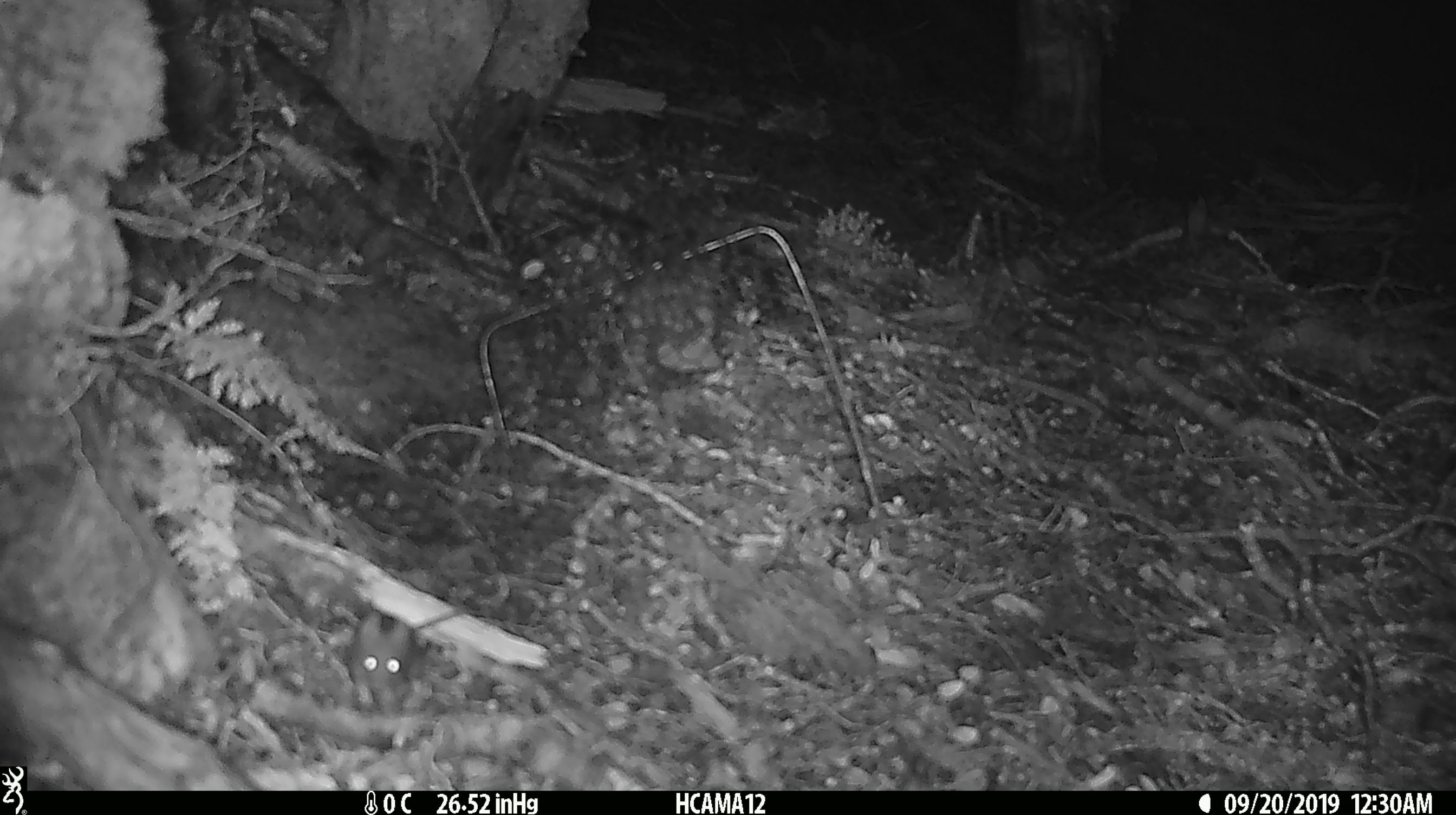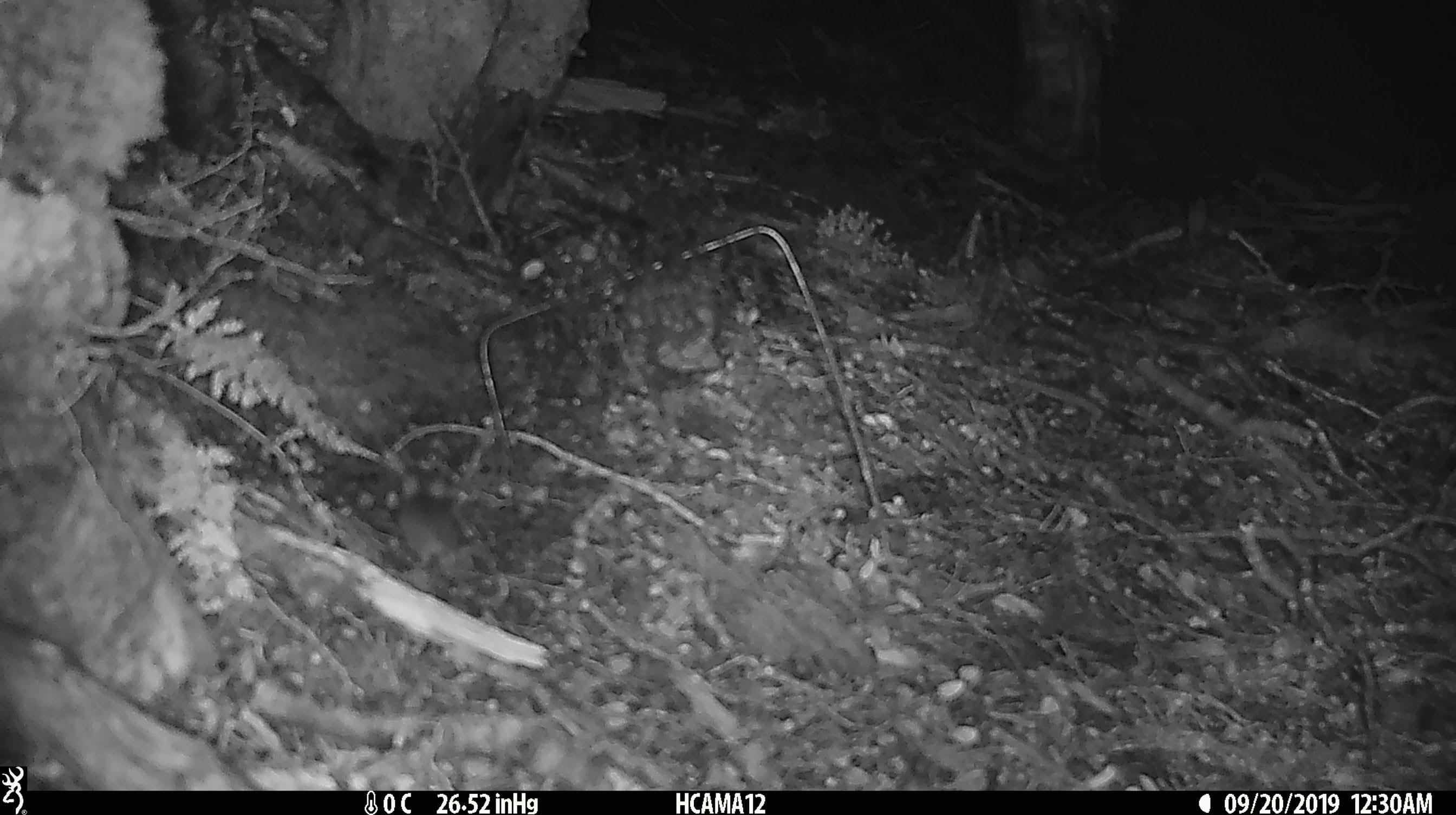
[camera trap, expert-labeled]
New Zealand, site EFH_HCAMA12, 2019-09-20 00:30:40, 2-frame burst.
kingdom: Animalia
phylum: Chordata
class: Mammalia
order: Rodentia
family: Muridae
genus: Mus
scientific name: Mus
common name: mouse